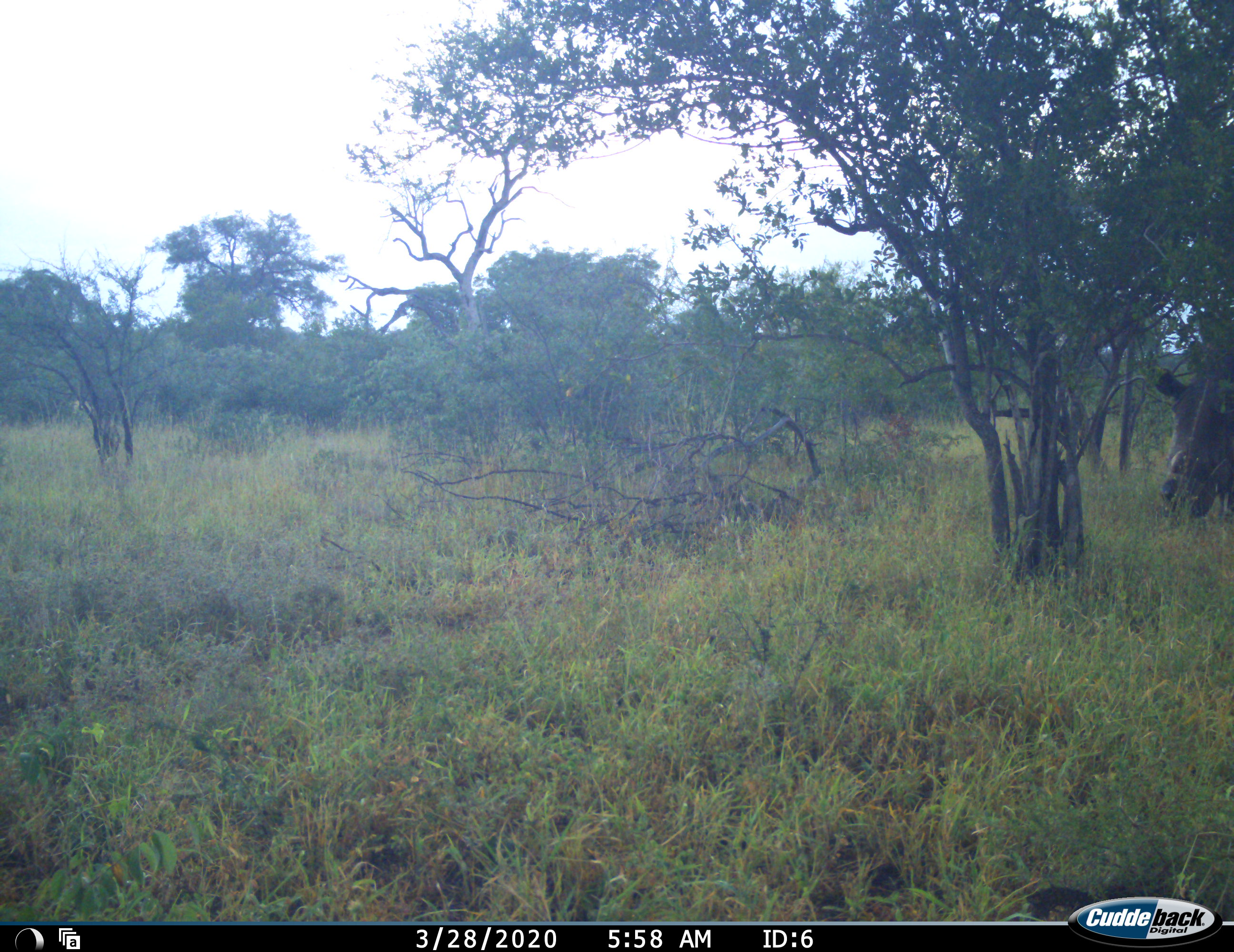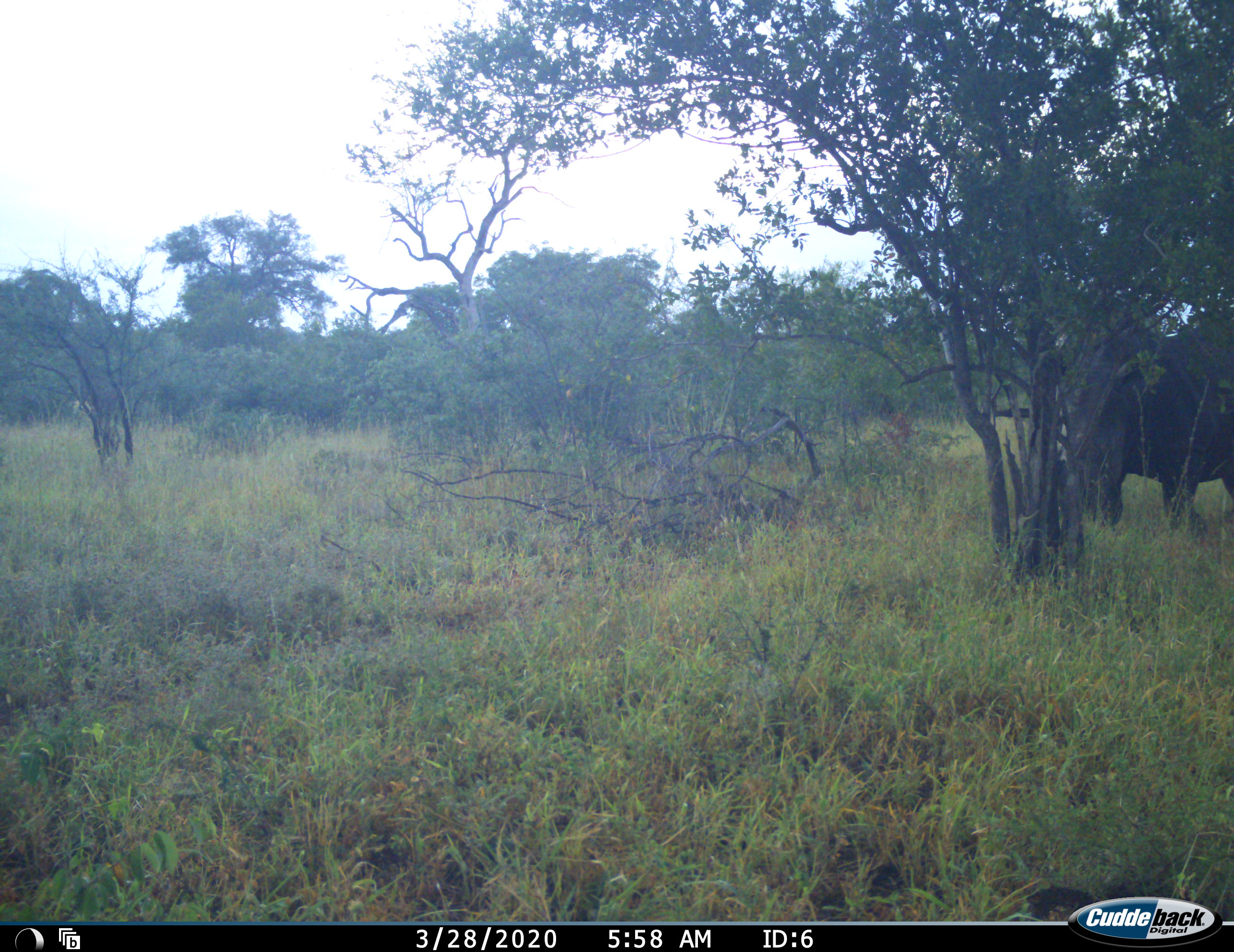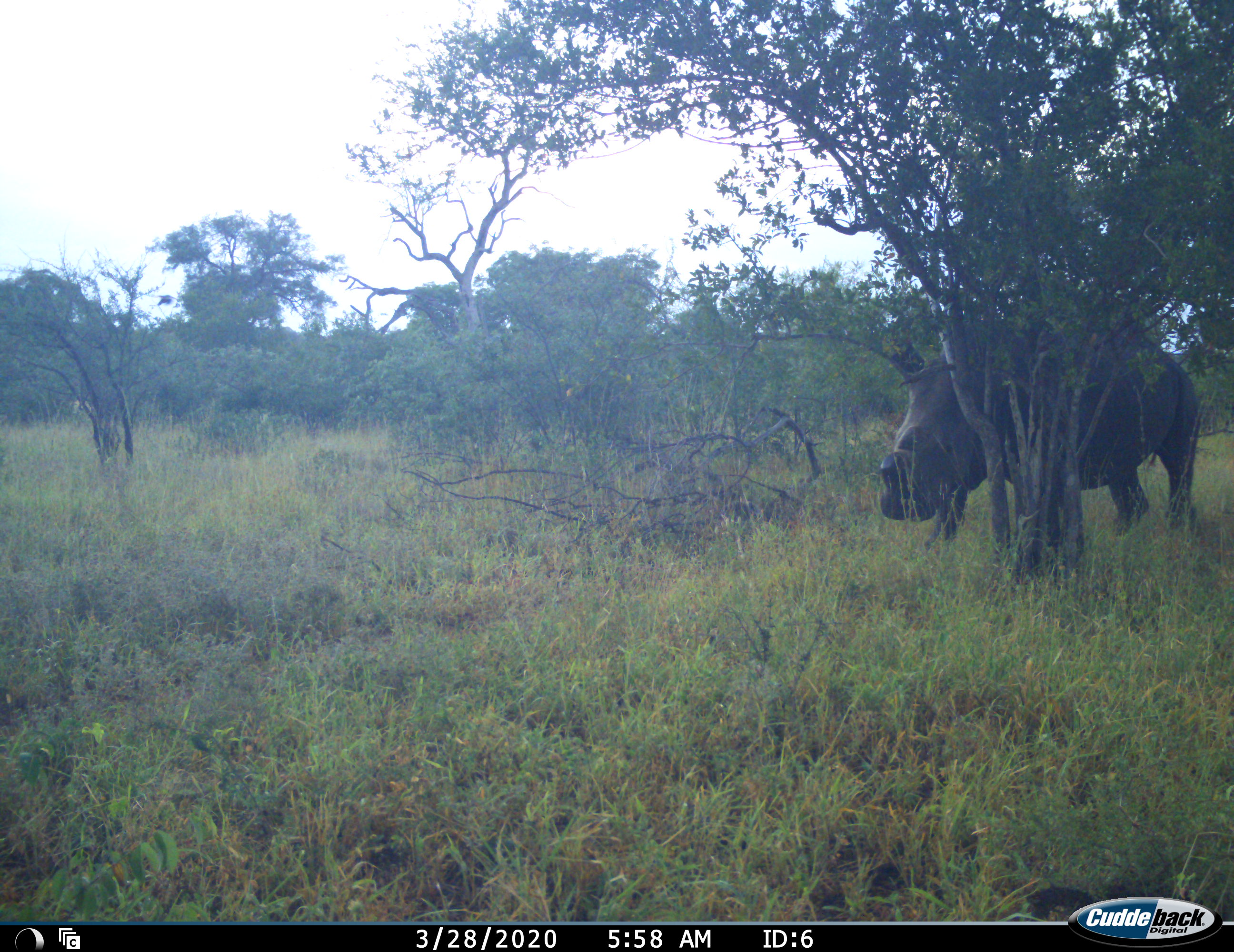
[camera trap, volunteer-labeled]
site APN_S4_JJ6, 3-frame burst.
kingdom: Animalia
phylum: Chordata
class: Mammalia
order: Perissodactyla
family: Rhinocerotidae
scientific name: Rhinocerotidae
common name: unknown rhinoceros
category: rhinocerosunknown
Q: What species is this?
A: Rhinocerosunknown (unknown rhinoceros) (Rhinocerotidae).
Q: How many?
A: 1.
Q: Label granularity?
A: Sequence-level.